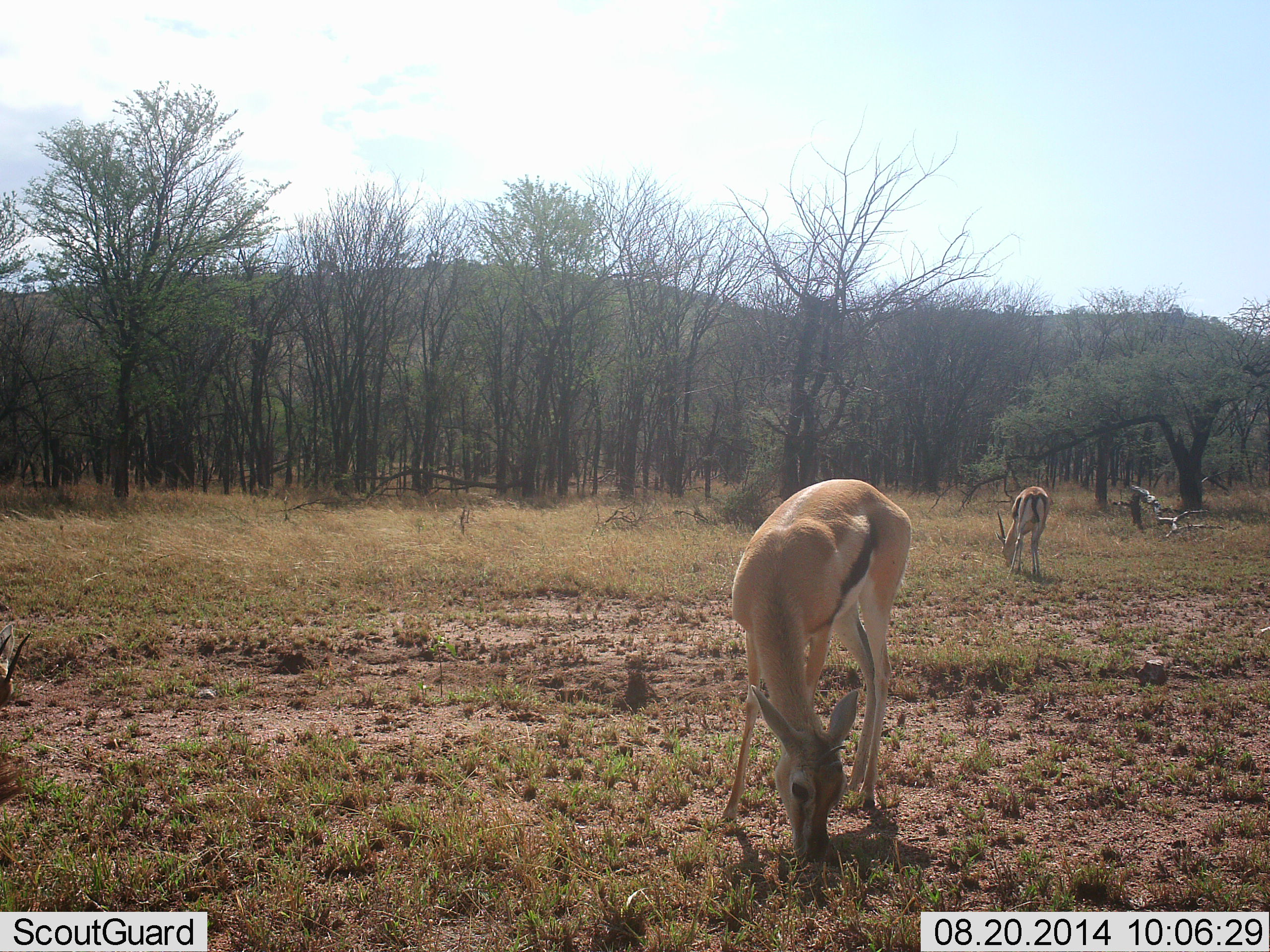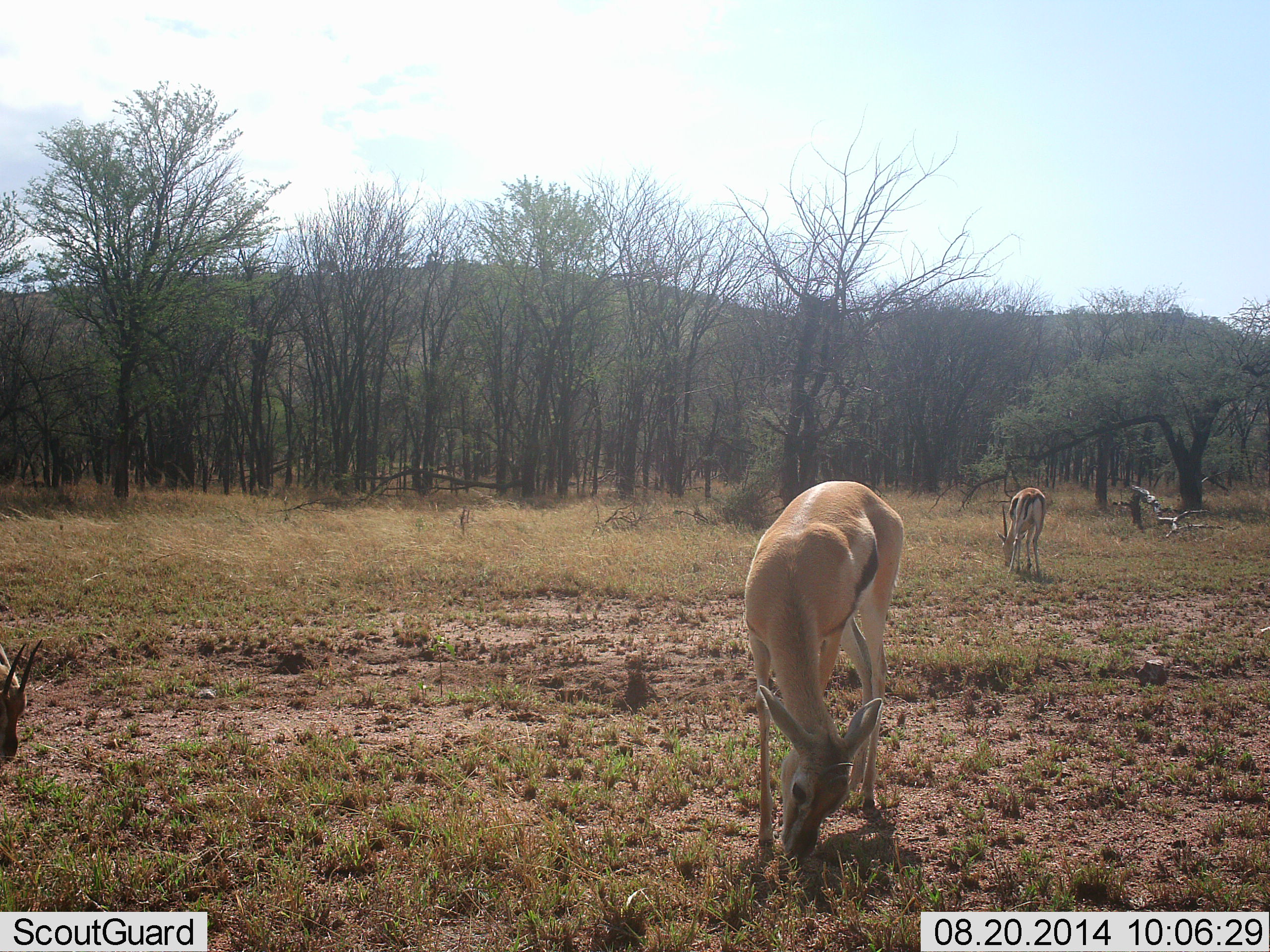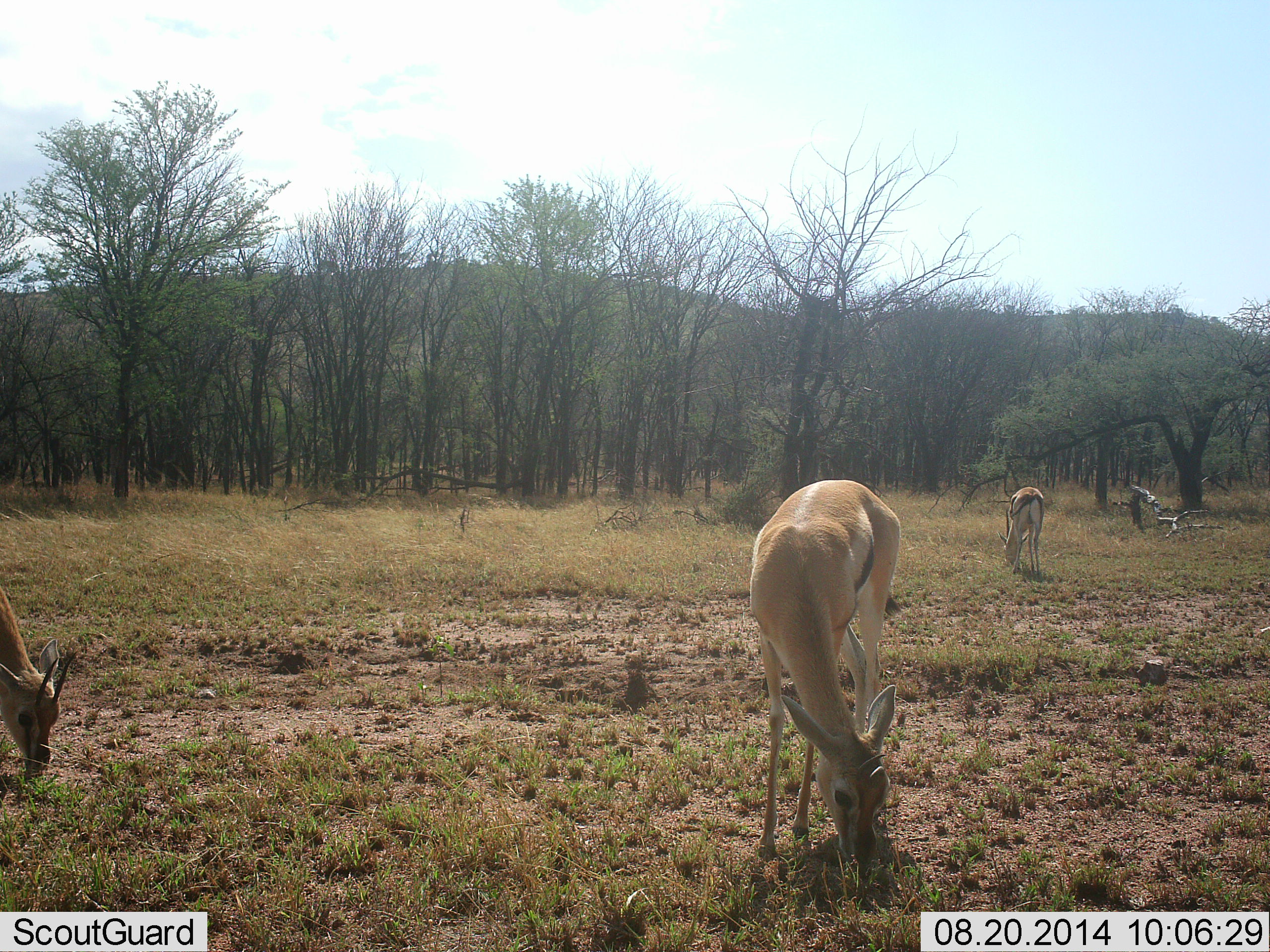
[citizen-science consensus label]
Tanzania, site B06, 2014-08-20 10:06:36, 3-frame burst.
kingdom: Animalia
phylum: Chordata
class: Mammalia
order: Artiodactyla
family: Bovidae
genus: Eudorcas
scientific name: Eudorcas thomsonii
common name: thomson's gazelle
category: gazellethomsons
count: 3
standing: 10%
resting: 0%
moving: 0%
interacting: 0%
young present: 0%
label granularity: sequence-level